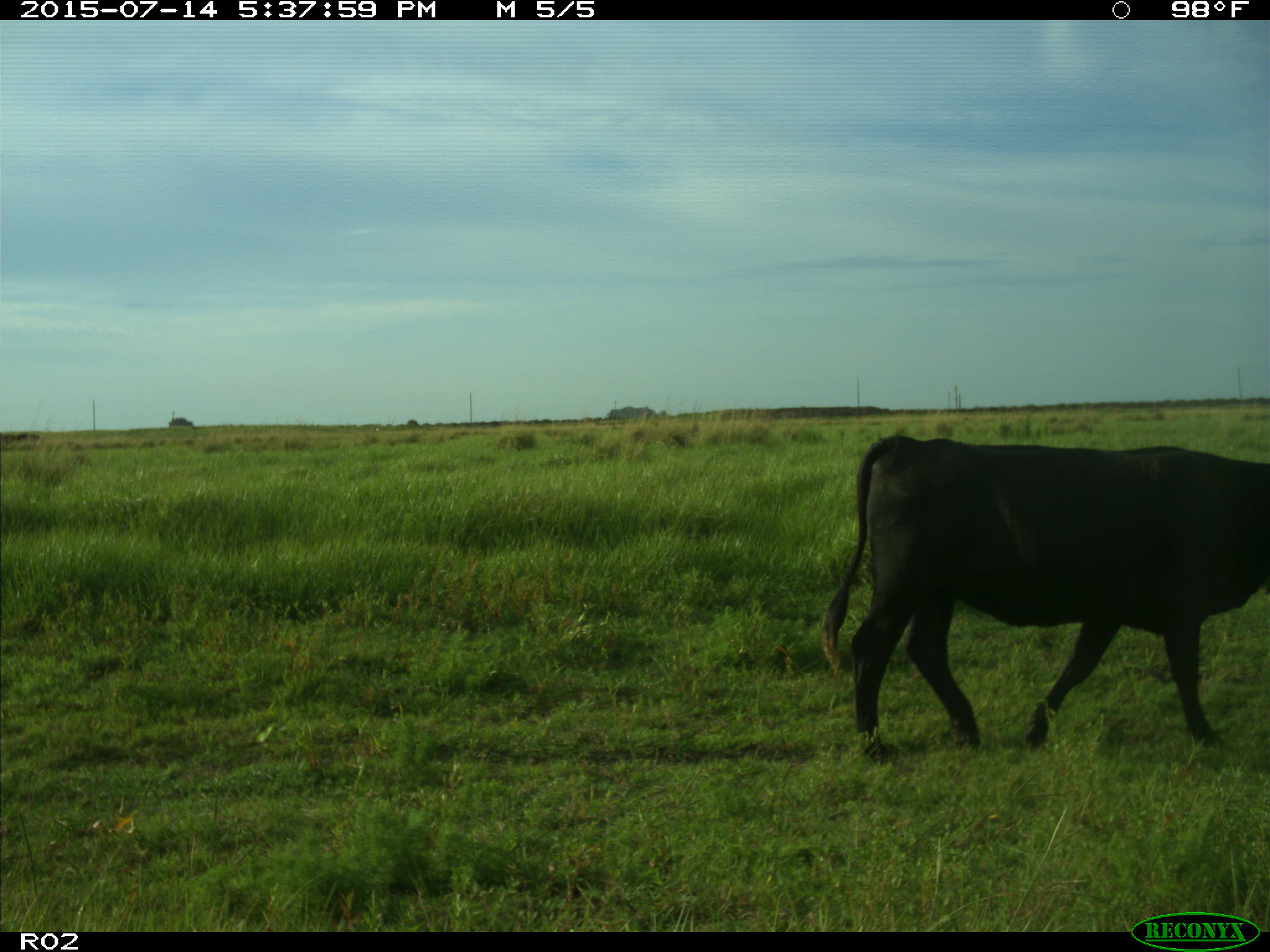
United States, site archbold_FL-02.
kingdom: Animalia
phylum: Chordata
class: Mammalia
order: Artiodactyla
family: Bovidae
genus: Bos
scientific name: Bos taurus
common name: domestic cow